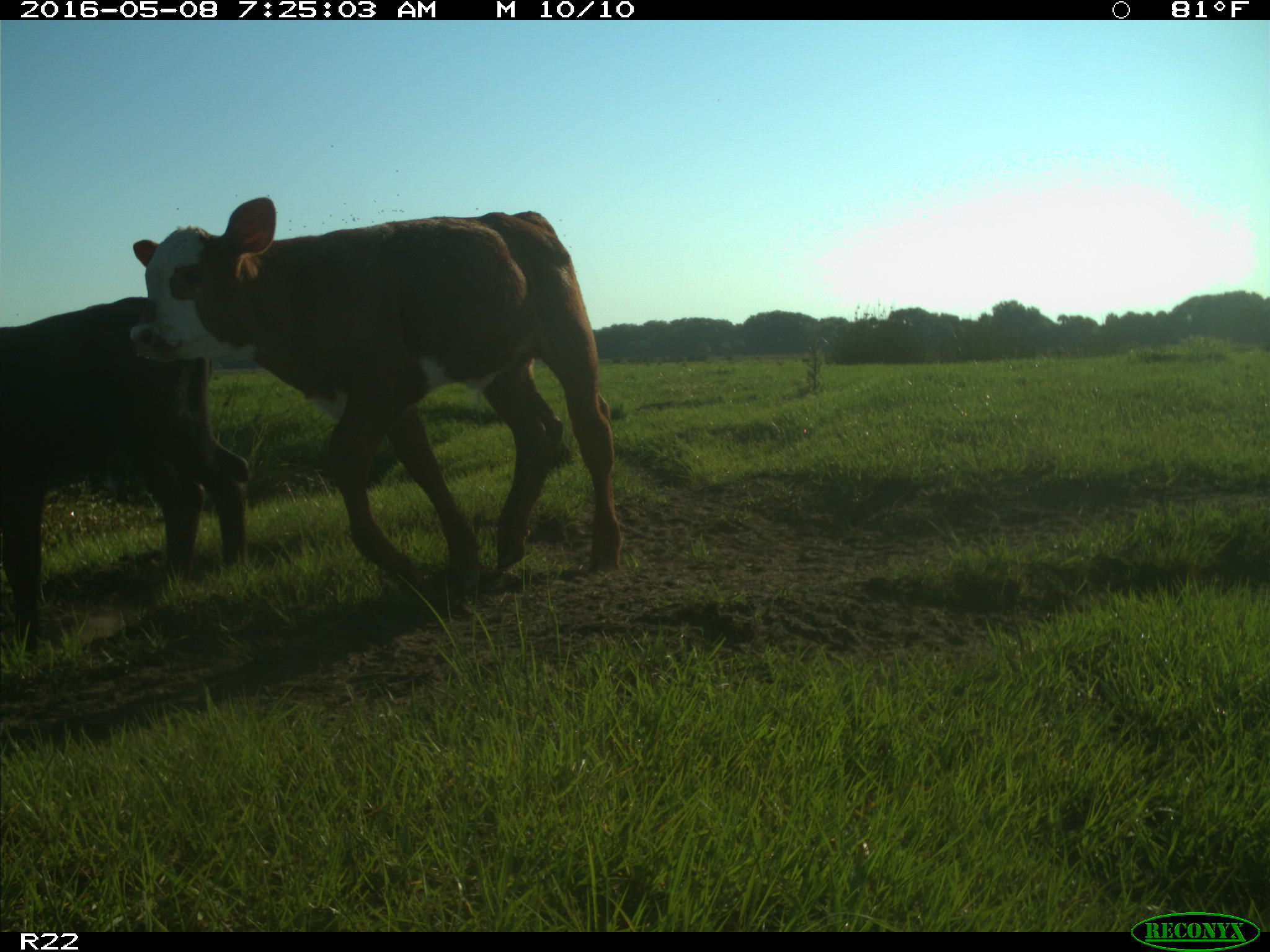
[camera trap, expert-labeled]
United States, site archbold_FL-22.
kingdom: Animalia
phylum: Chordata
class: Mammalia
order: Artiodactyla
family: Bovidae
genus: Bos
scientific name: Bos taurus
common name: domestic cow